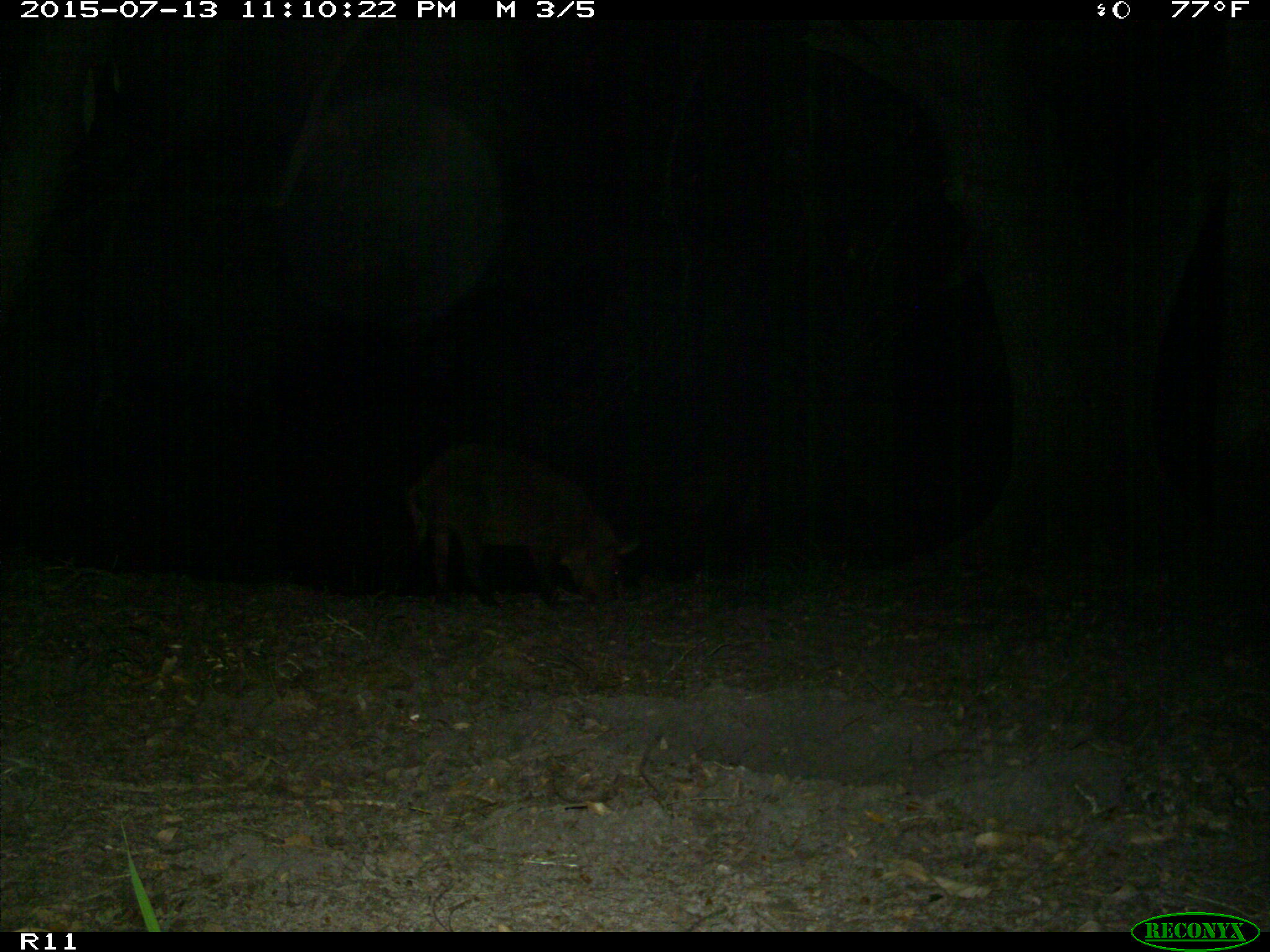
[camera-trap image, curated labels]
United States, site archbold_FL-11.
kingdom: Animalia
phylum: Chordata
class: Mammalia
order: Artiodactyla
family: Suidae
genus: Sus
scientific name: Sus scrofa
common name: wild boar